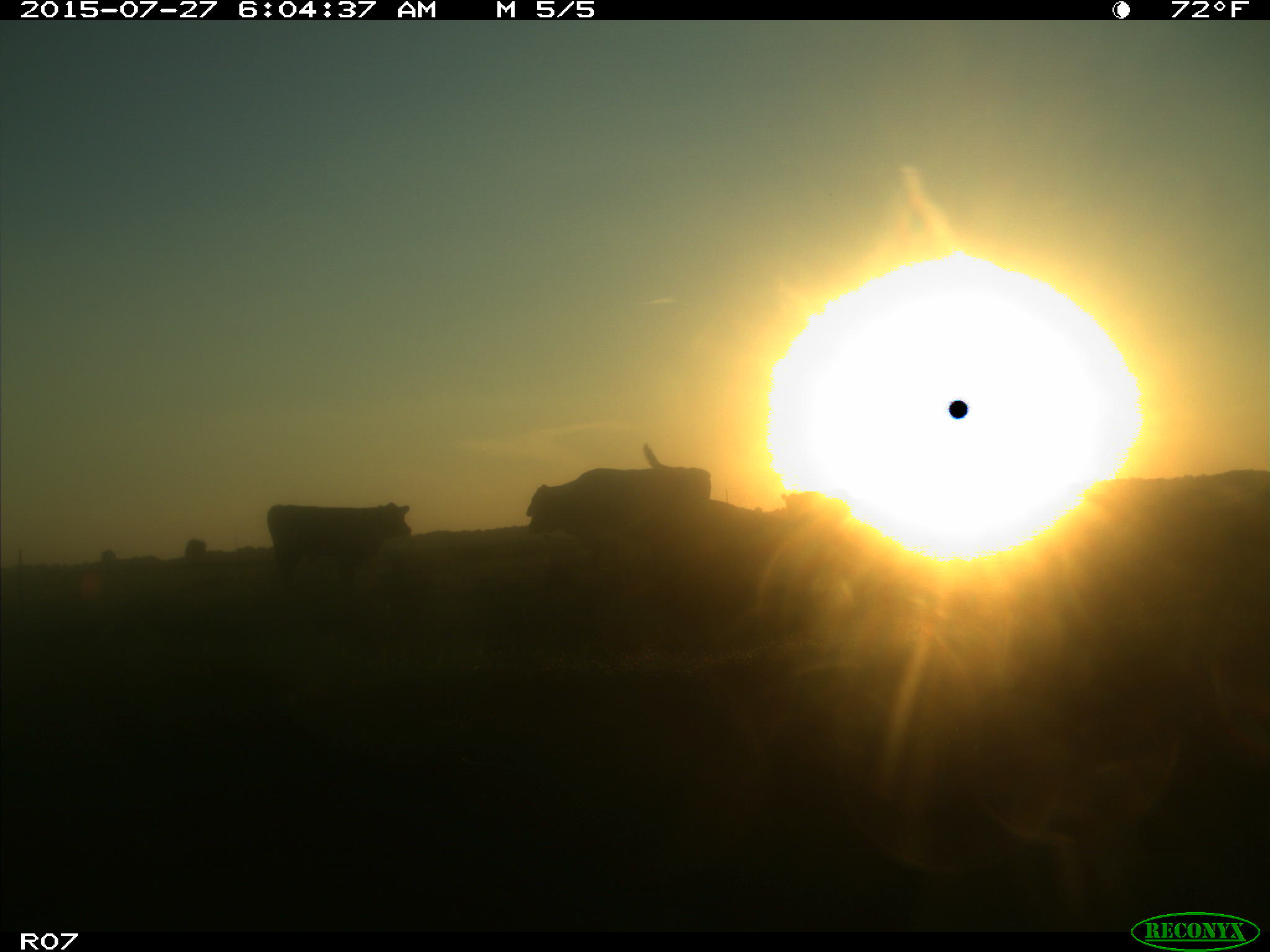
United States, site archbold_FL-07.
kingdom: Animalia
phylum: Chordata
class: Mammalia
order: Artiodactyla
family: Bovidae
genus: Bos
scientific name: Bos taurus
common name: domestic cow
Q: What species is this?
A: Bos taurus (domestic cow).